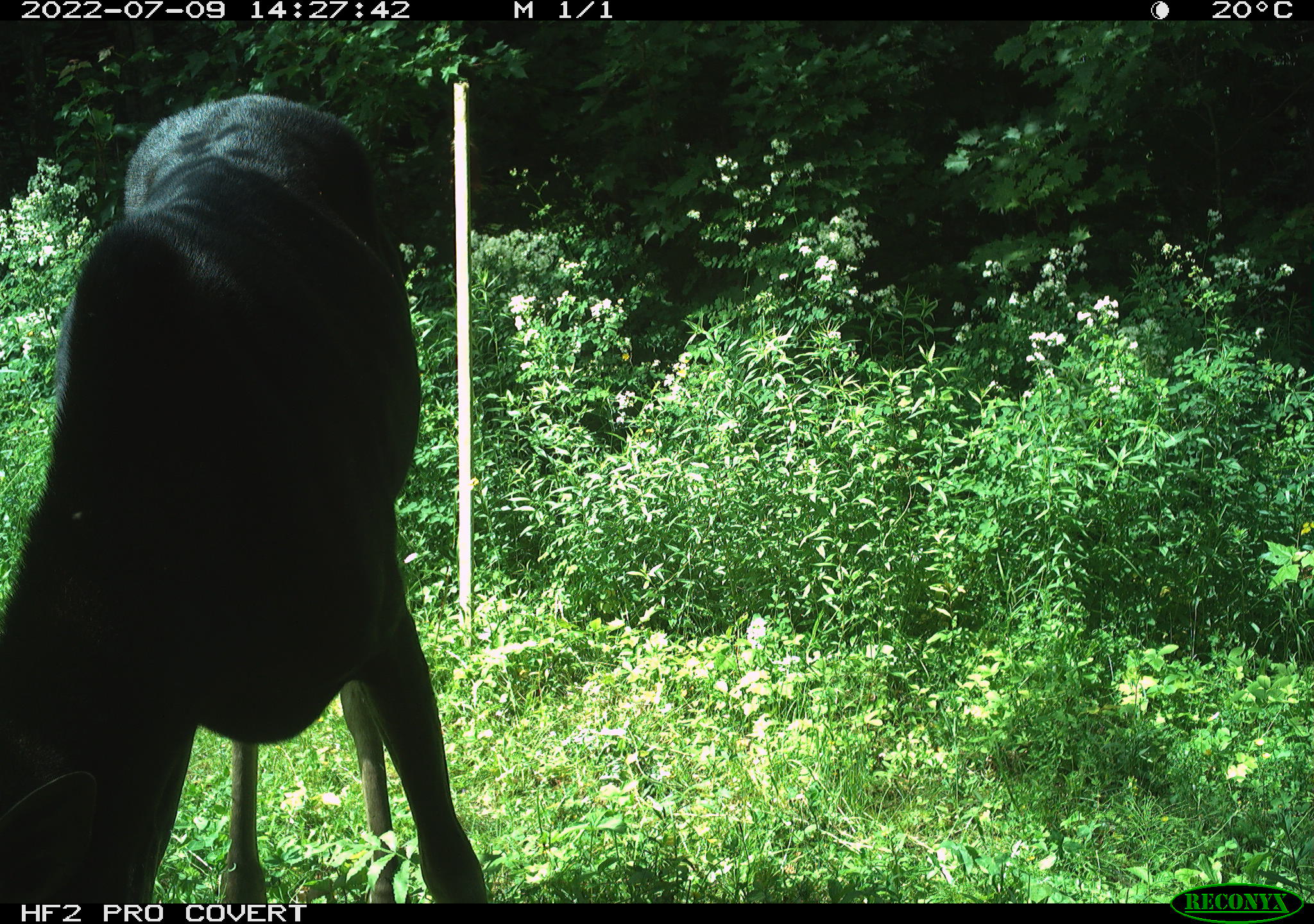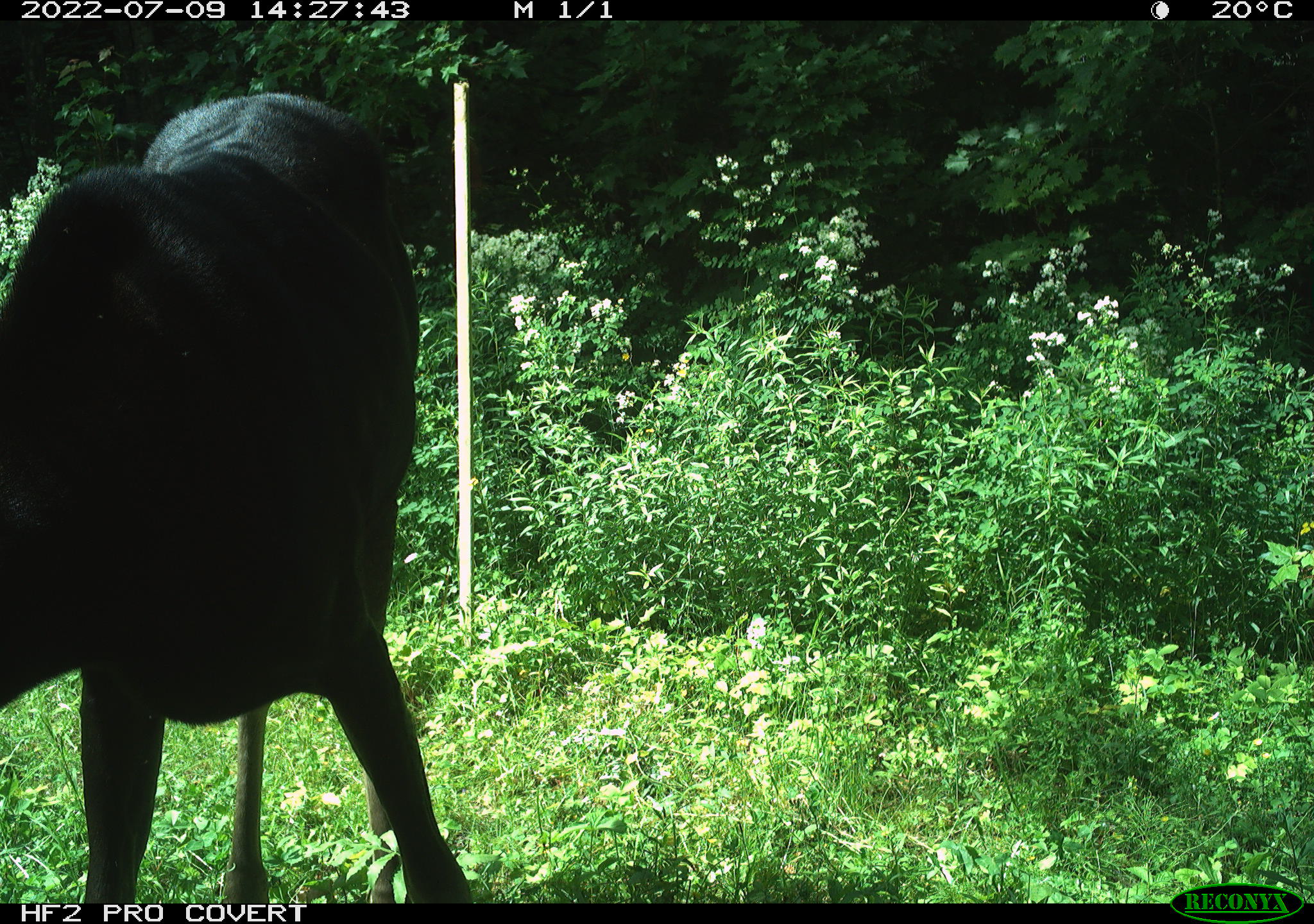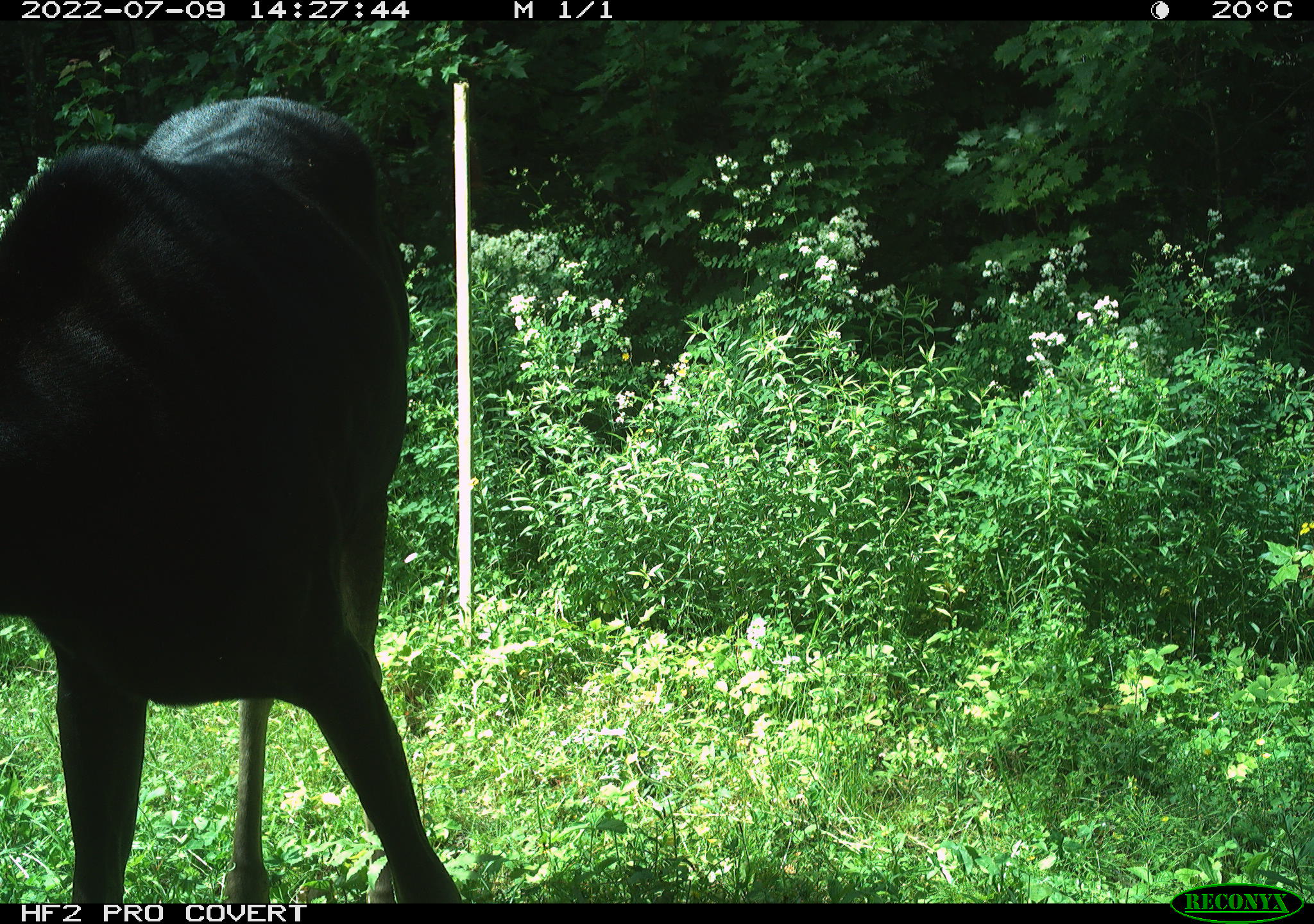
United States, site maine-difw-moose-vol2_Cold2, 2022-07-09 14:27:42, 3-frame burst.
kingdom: Animalia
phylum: Chordata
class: Mammalia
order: Artiodactyla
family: Cervidae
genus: Alces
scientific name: Alces alces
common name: moose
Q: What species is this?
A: Moose (Alces alces).